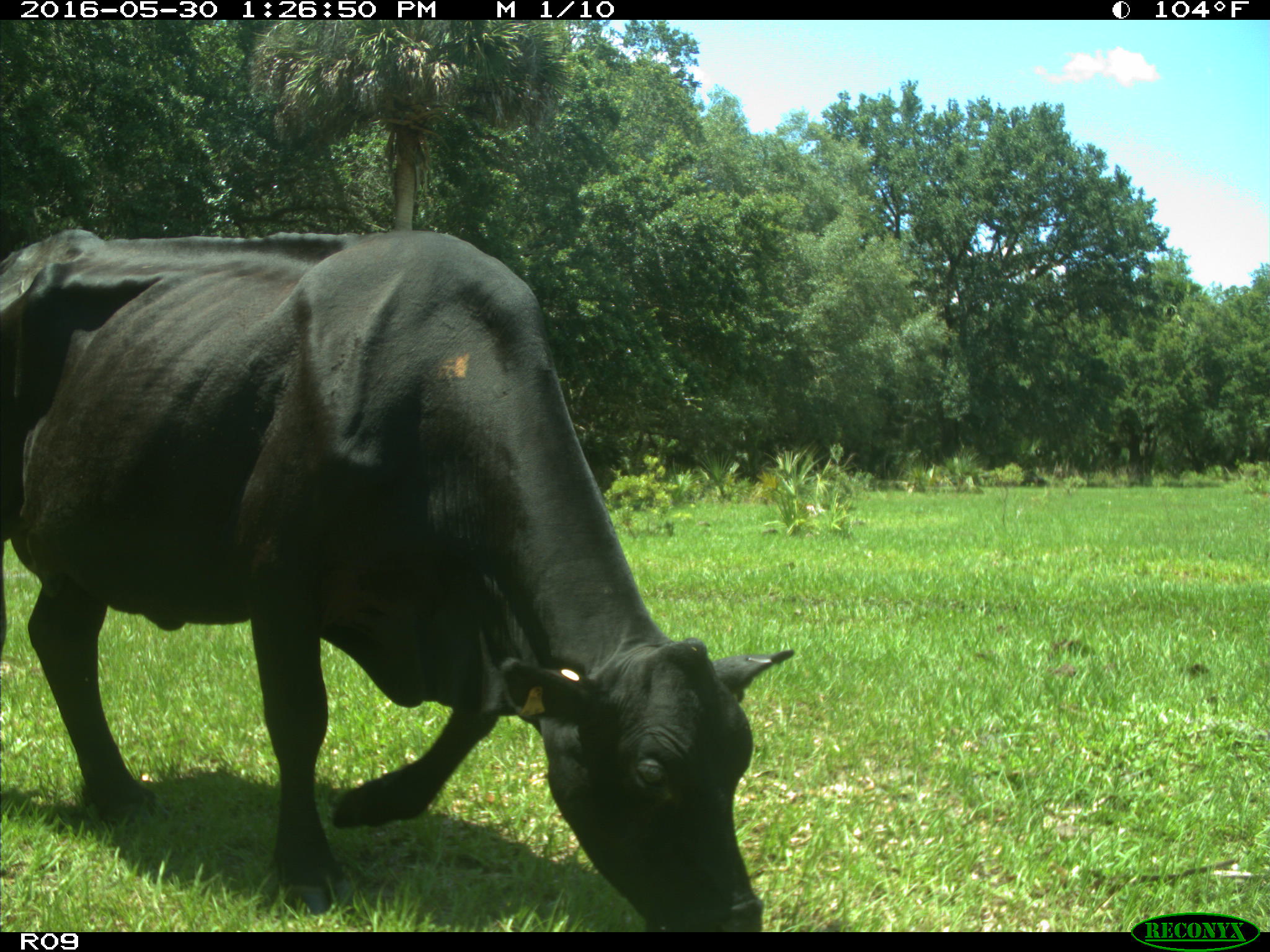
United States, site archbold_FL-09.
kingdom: Animalia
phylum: Chordata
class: Mammalia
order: Artiodactyla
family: Bovidae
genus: Bos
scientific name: Bos taurus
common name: domestic cow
Bos taurus (domestic cow).